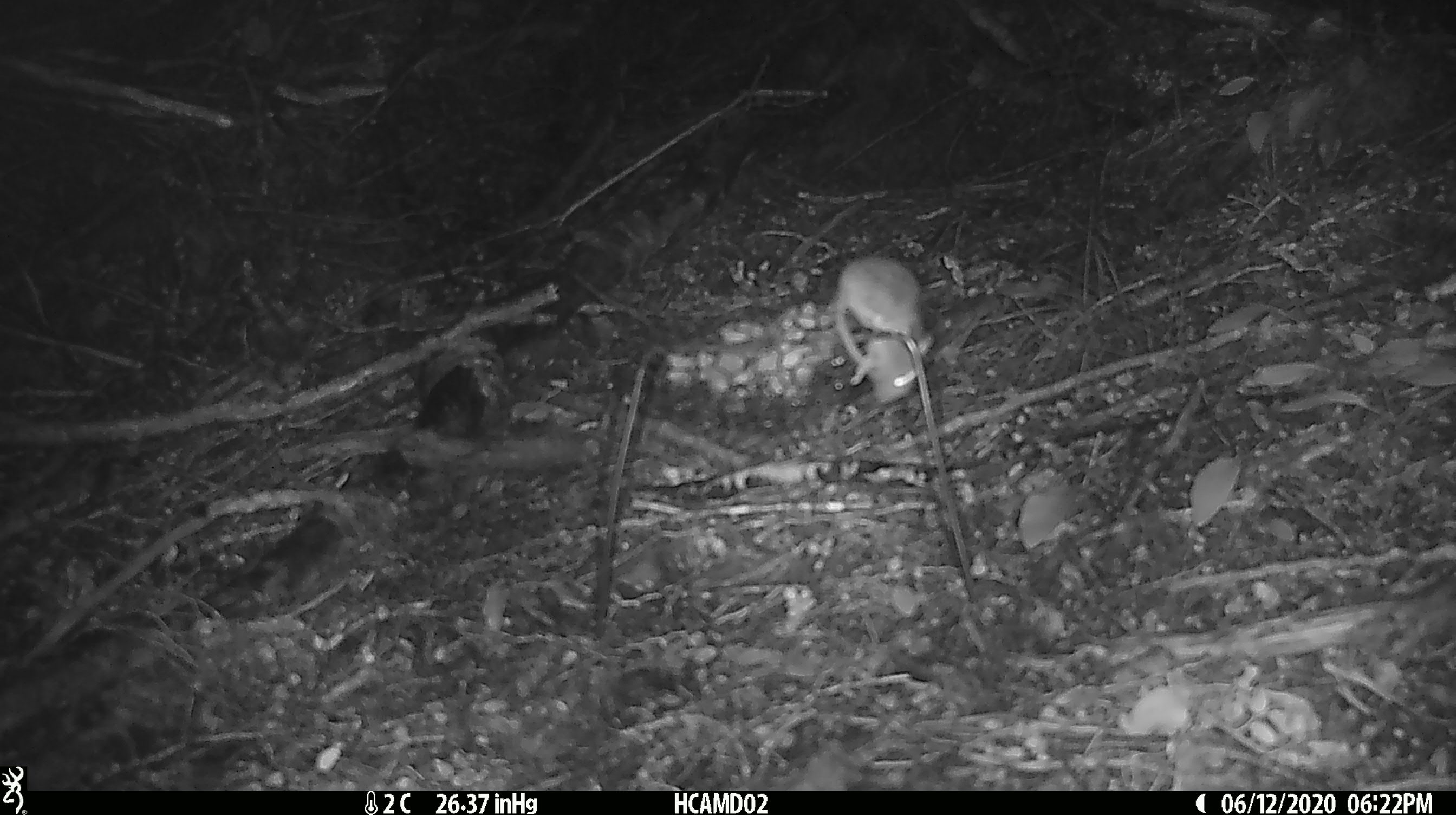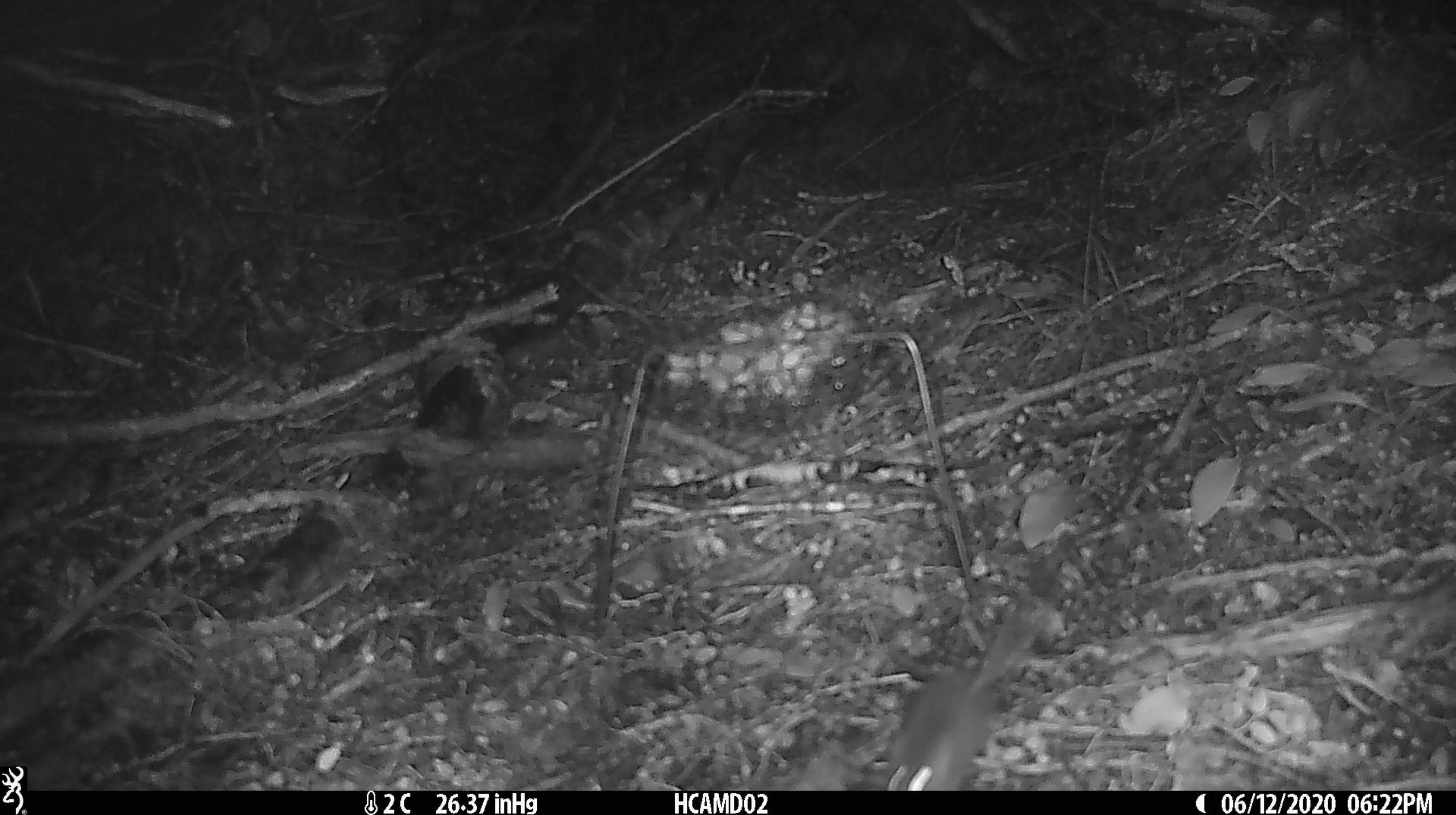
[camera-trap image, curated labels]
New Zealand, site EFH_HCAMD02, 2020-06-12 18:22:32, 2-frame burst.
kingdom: Animalia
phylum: Chordata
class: Mammalia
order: Rodentia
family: Muridae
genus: Mus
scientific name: Mus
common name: mouse